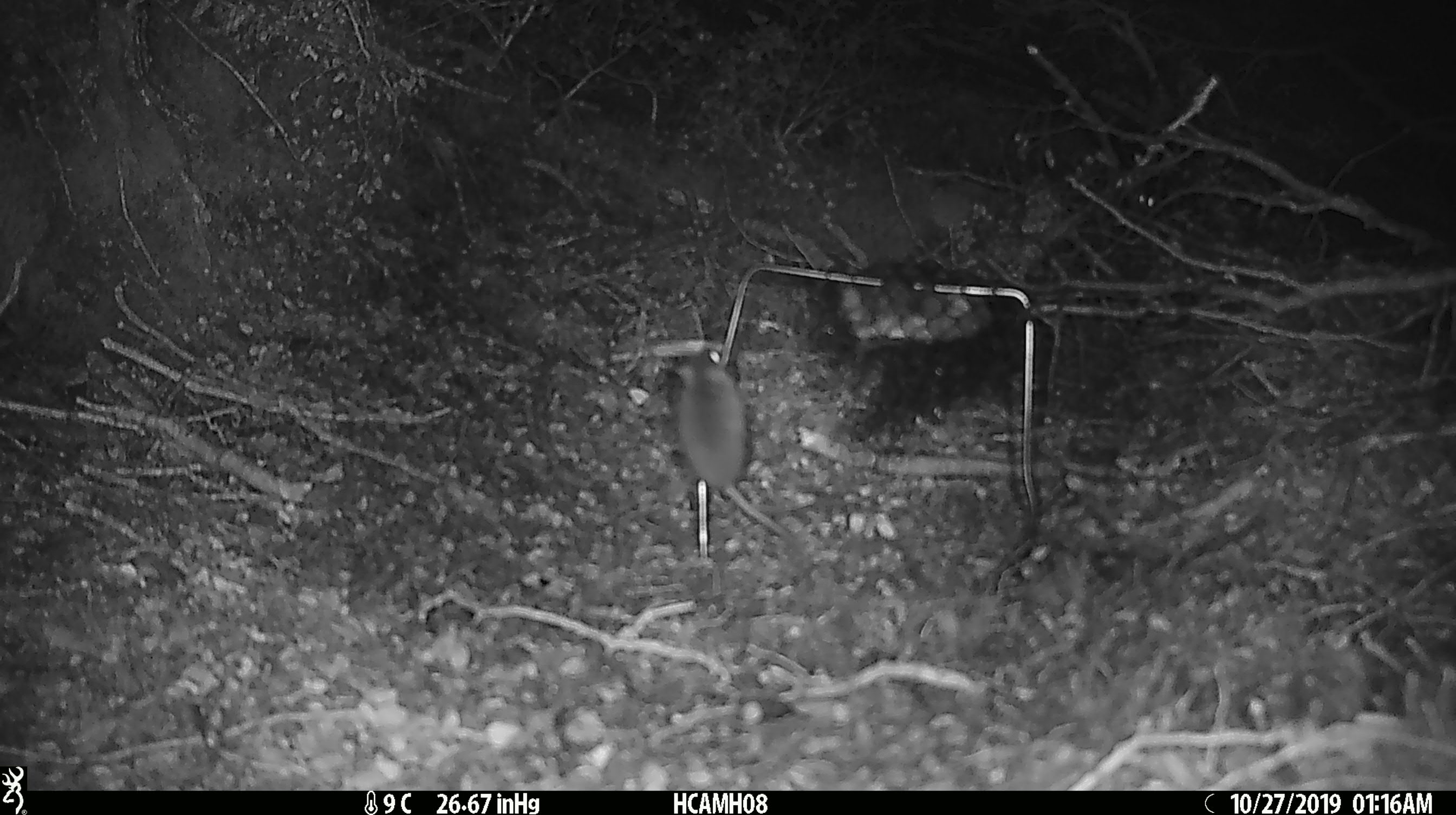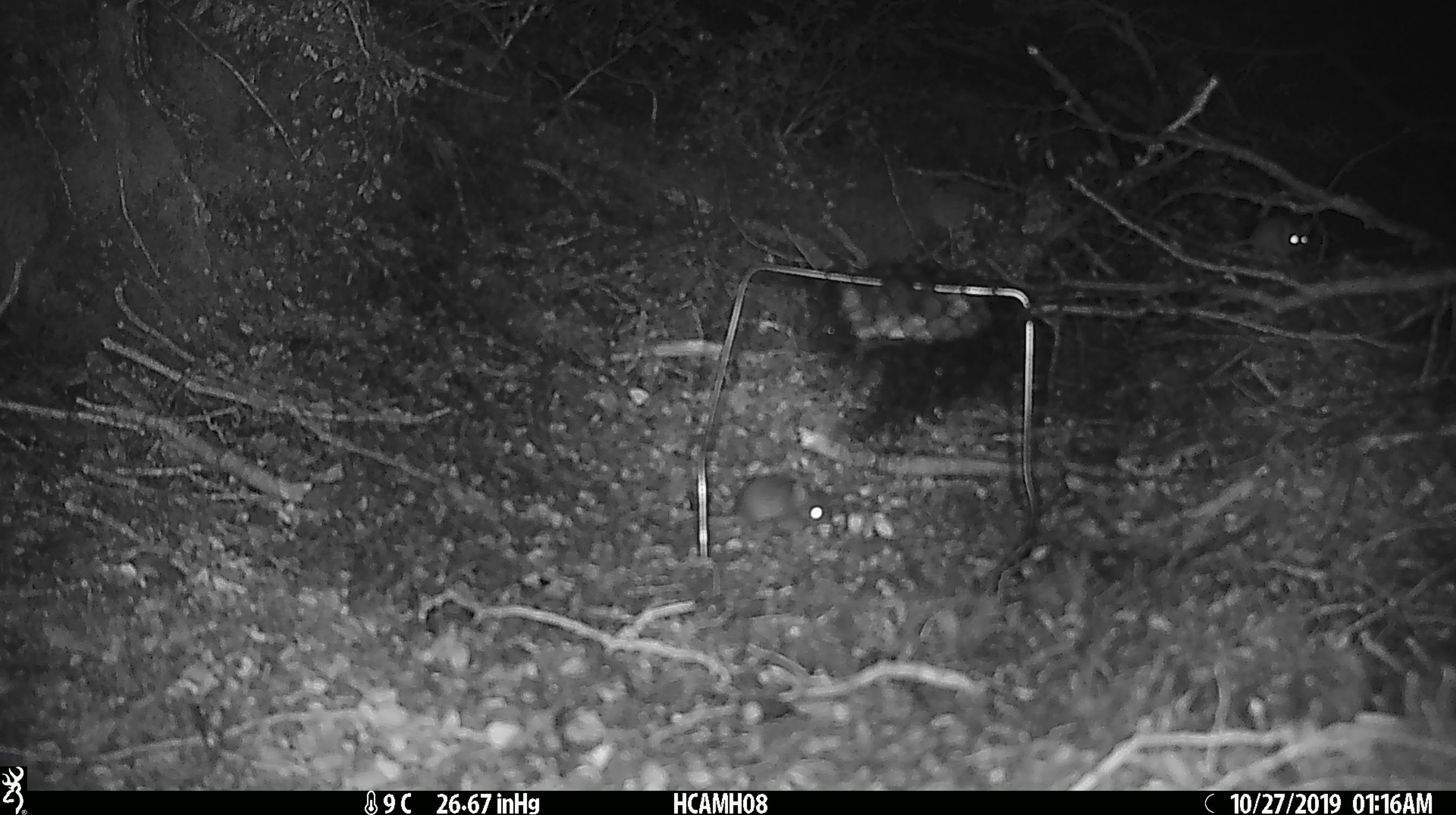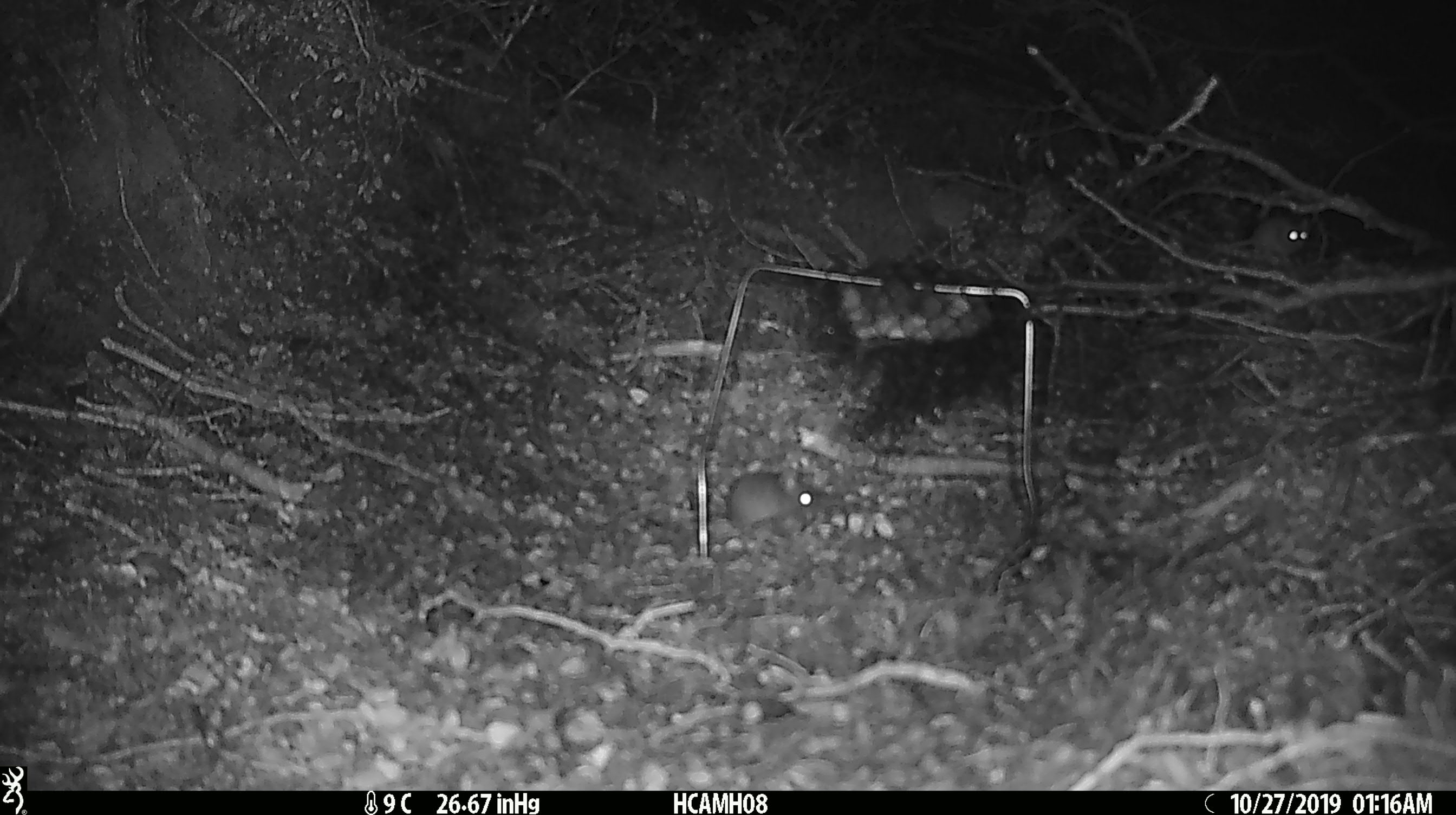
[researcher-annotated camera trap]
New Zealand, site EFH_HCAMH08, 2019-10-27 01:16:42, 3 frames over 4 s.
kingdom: Animalia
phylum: Chordata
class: Mammalia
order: Rodentia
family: Muridae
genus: Mus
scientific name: Mus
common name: mouse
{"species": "mouse (Mus)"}